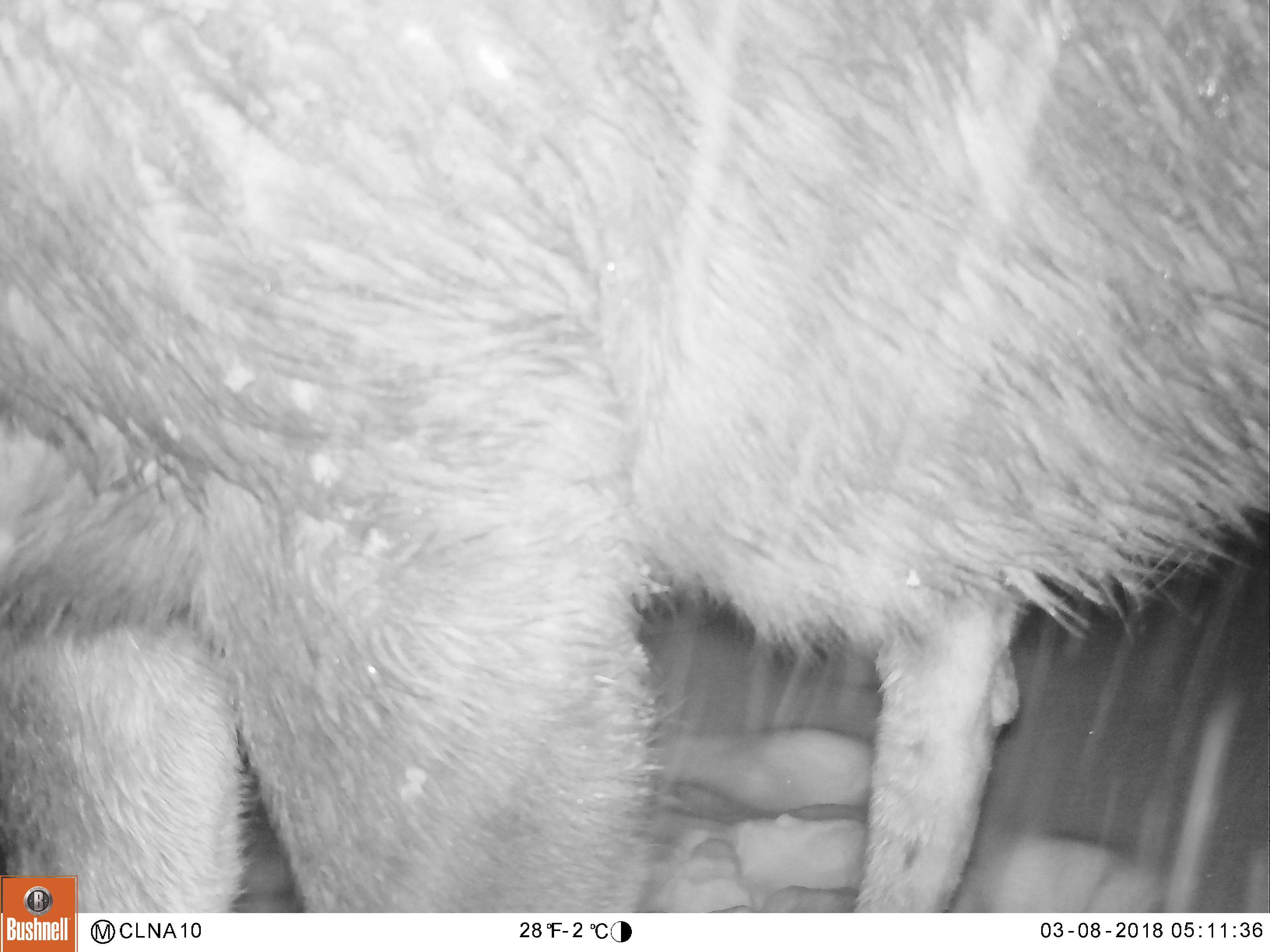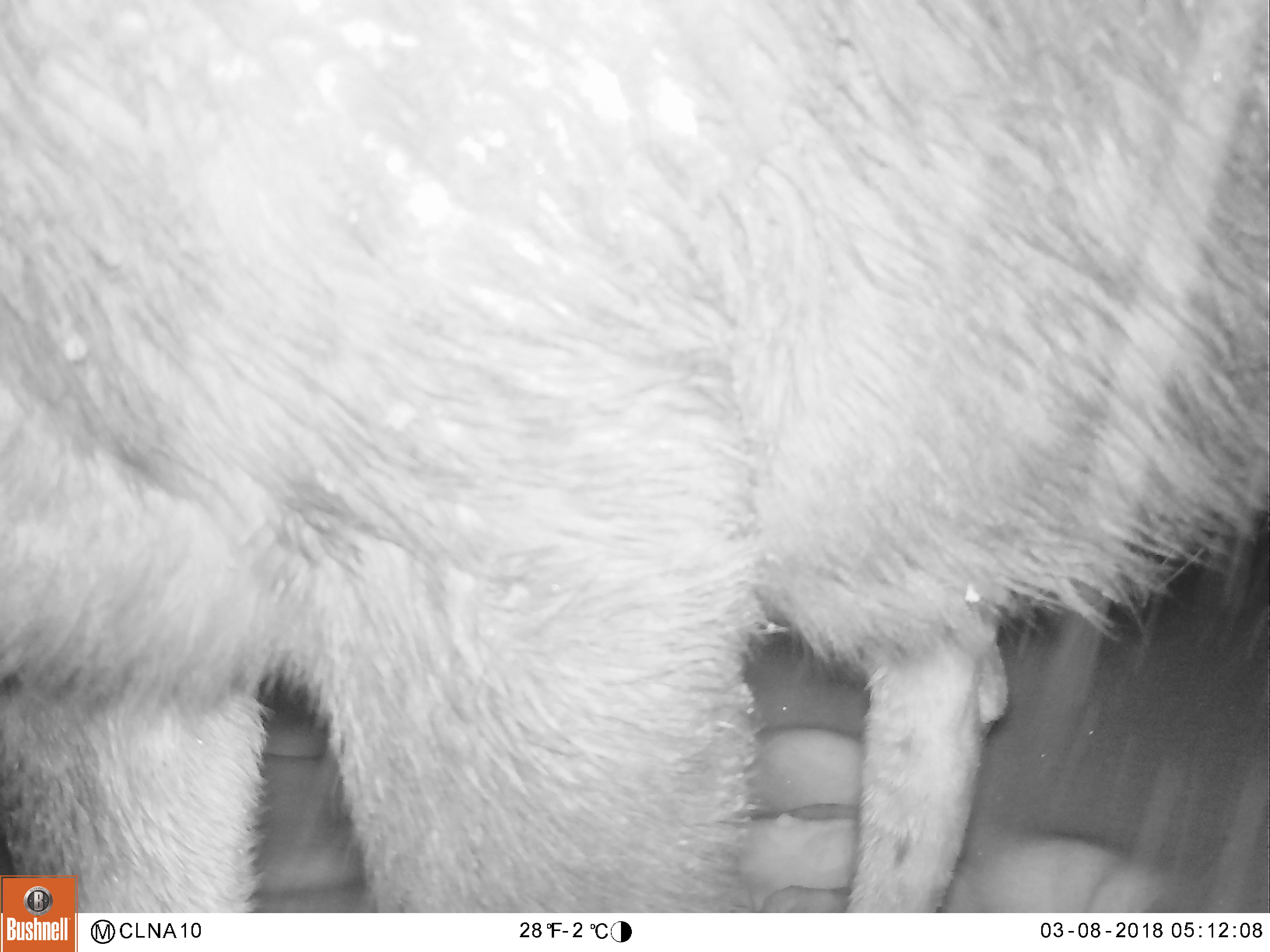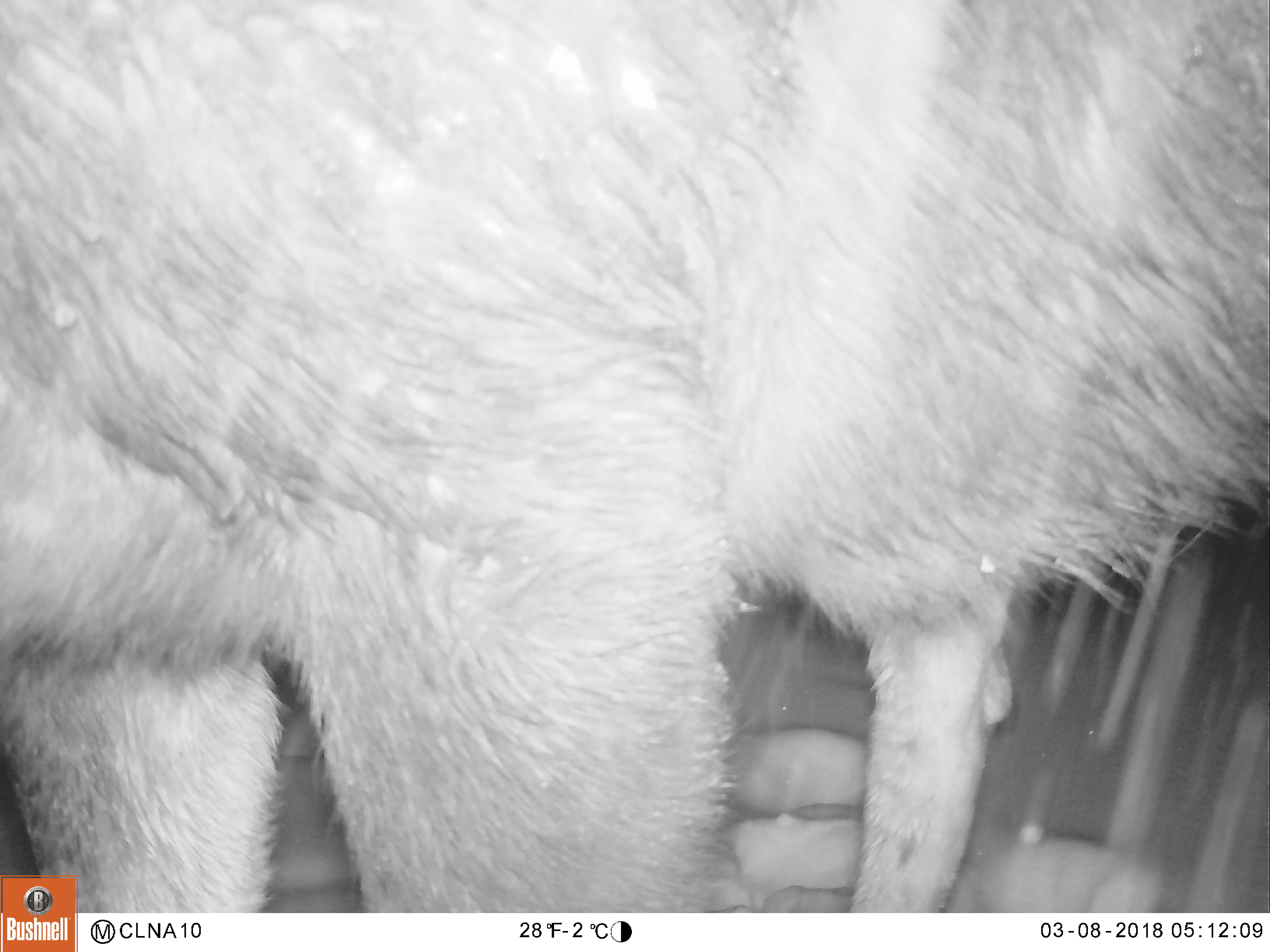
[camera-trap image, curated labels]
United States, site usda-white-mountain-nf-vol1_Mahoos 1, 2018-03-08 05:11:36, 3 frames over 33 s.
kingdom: Animalia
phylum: Chordata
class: Mammalia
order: Artiodactyla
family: Cervidae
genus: Alces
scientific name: Alces alces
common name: moose